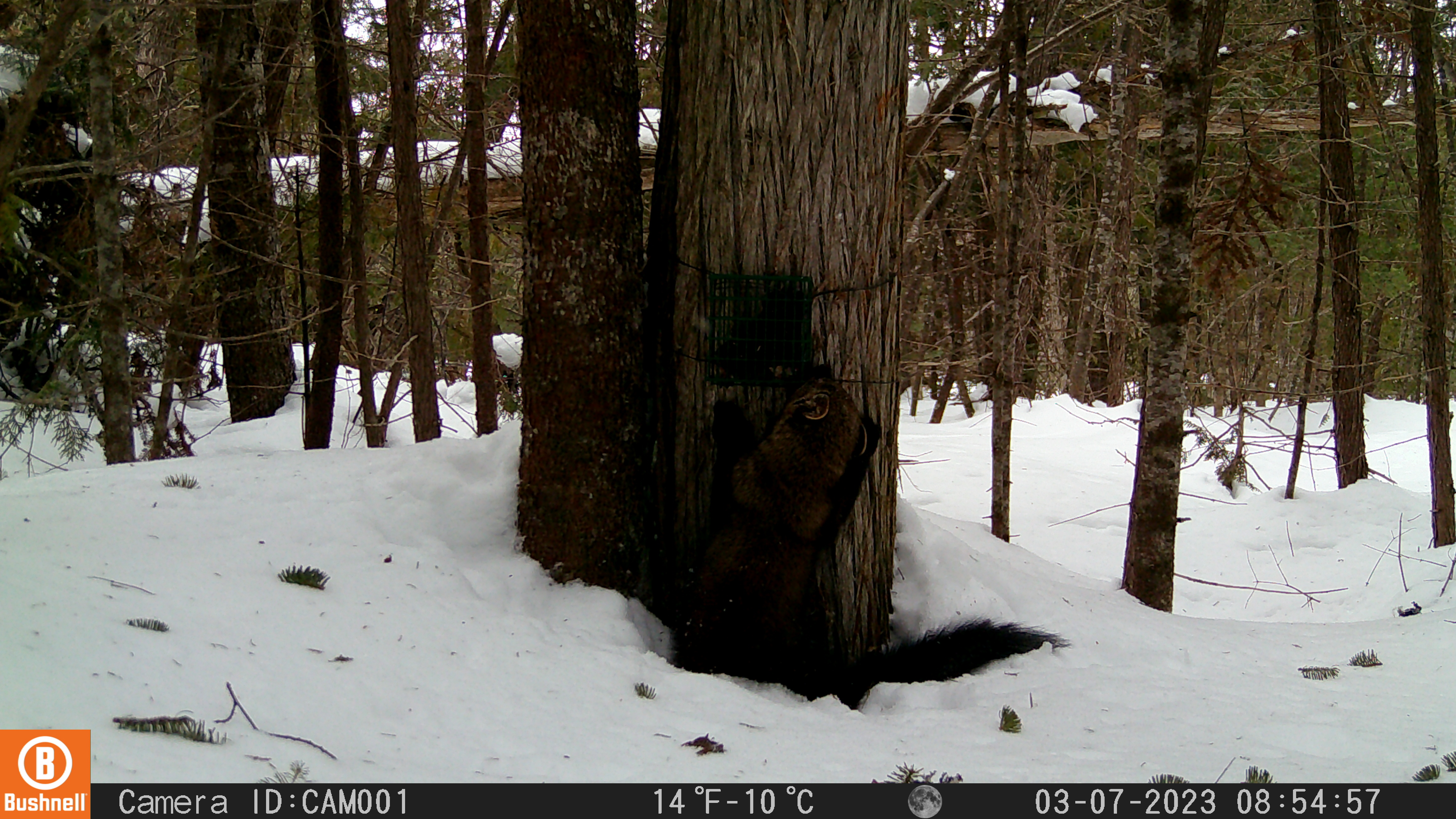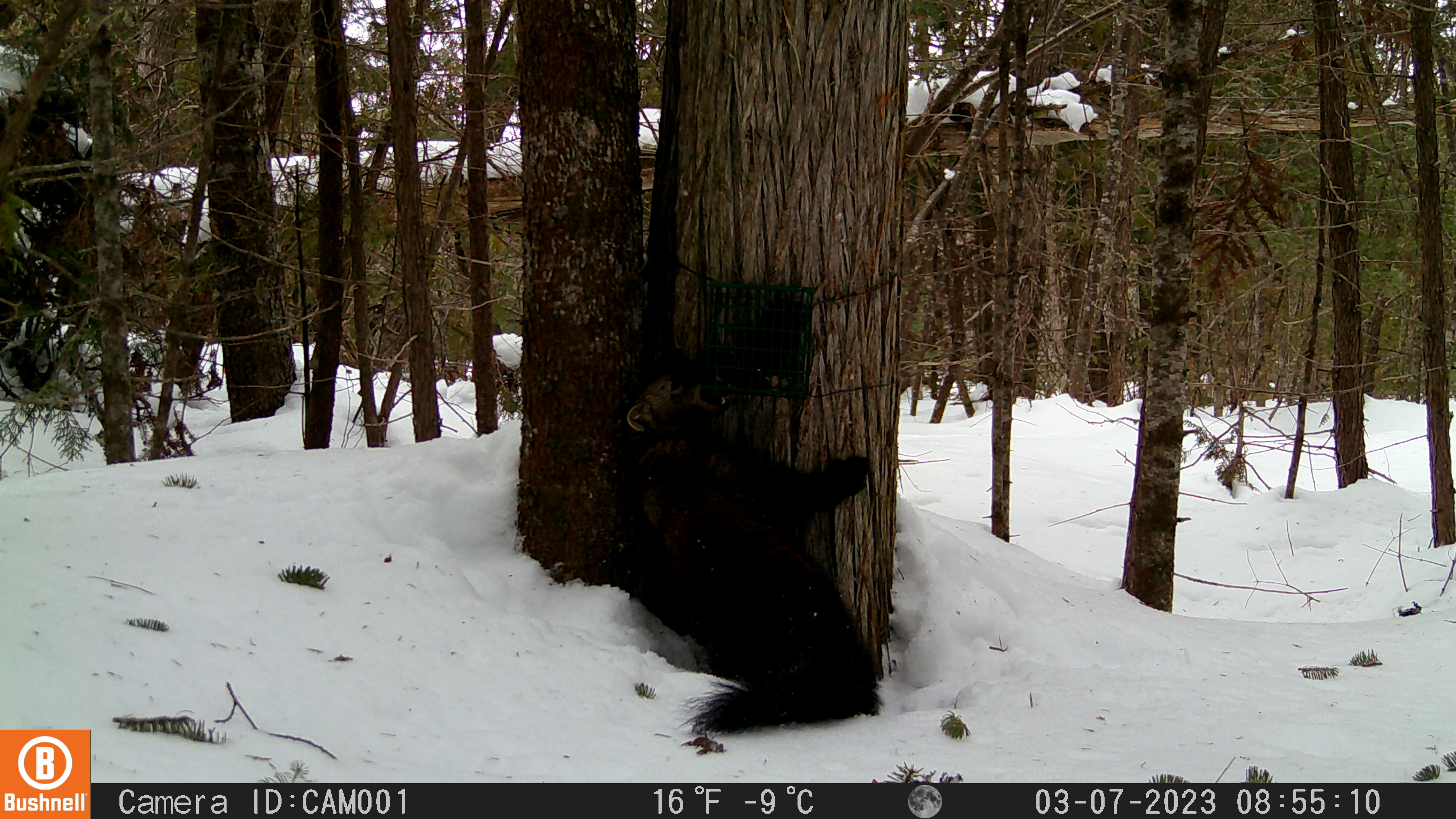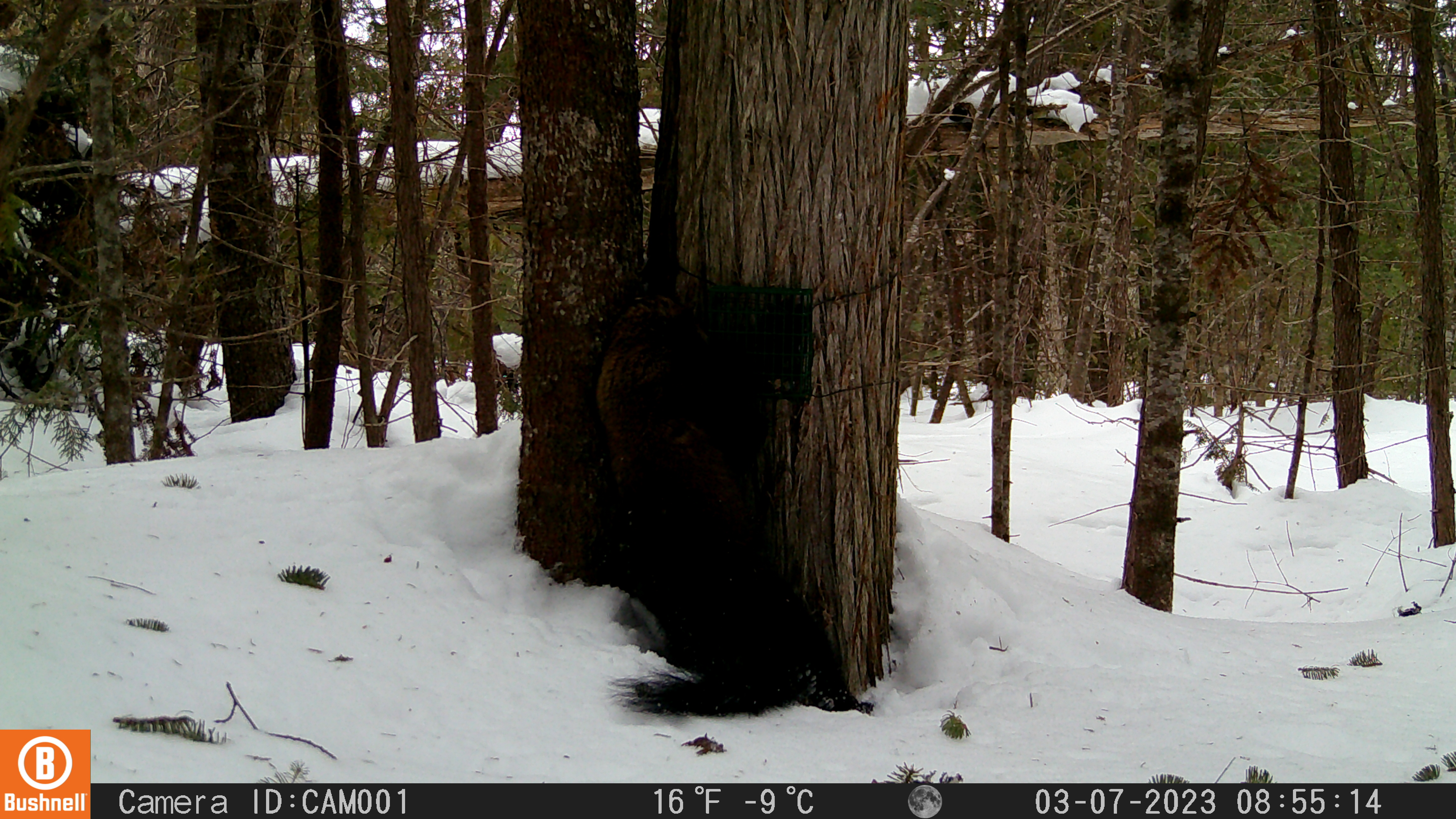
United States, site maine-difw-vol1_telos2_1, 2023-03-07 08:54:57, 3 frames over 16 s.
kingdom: Animalia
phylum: Chordata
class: Mammalia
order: Carnivora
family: Mustelidae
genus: Pekania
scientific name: Pekania pennanti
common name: fisher